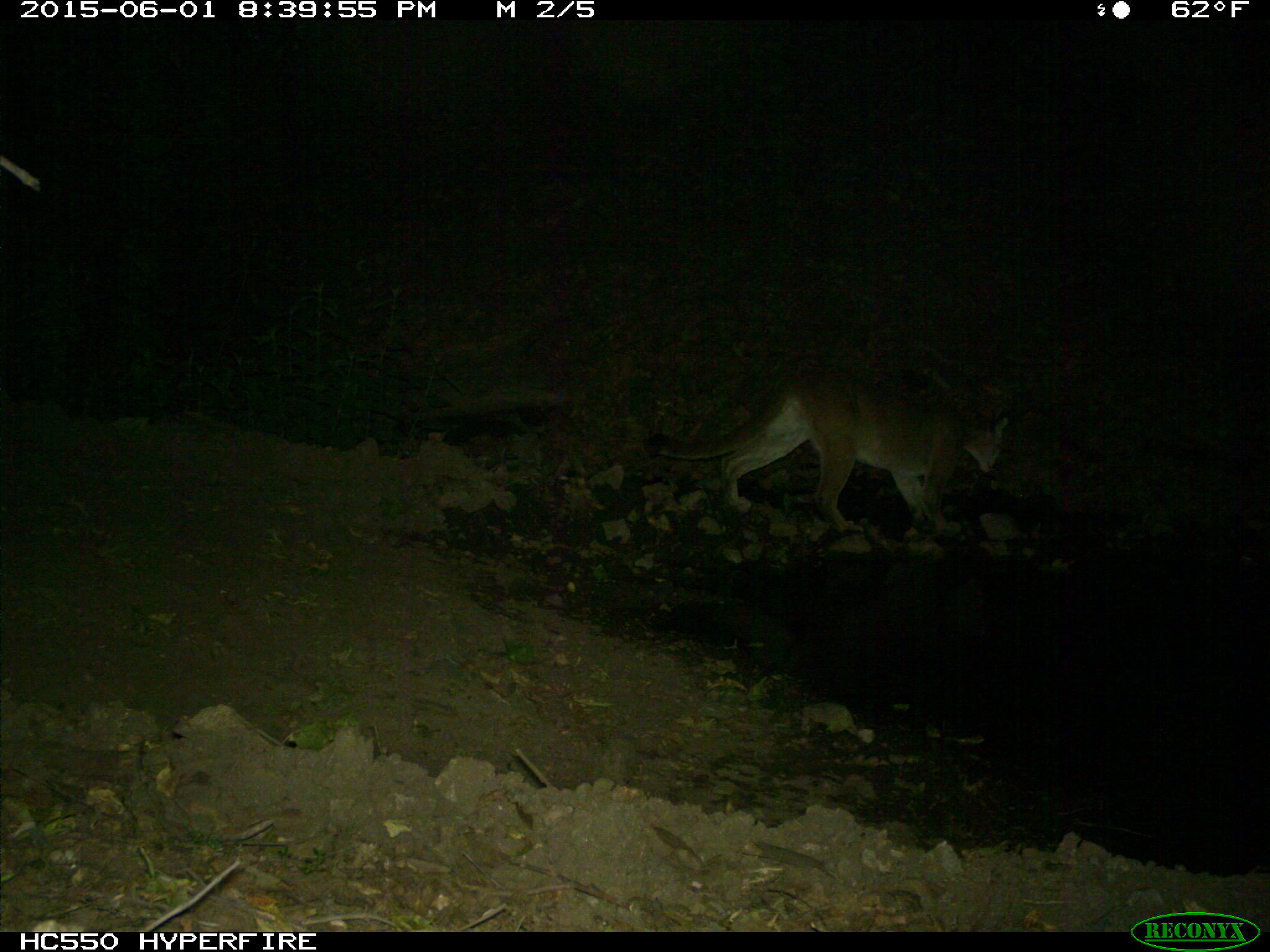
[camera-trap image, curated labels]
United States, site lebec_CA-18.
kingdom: Animalia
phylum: Chordata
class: Mammalia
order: Carnivora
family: Felidae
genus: Puma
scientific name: Puma concolor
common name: mountain lion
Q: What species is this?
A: Puma concolor (mountain lion).